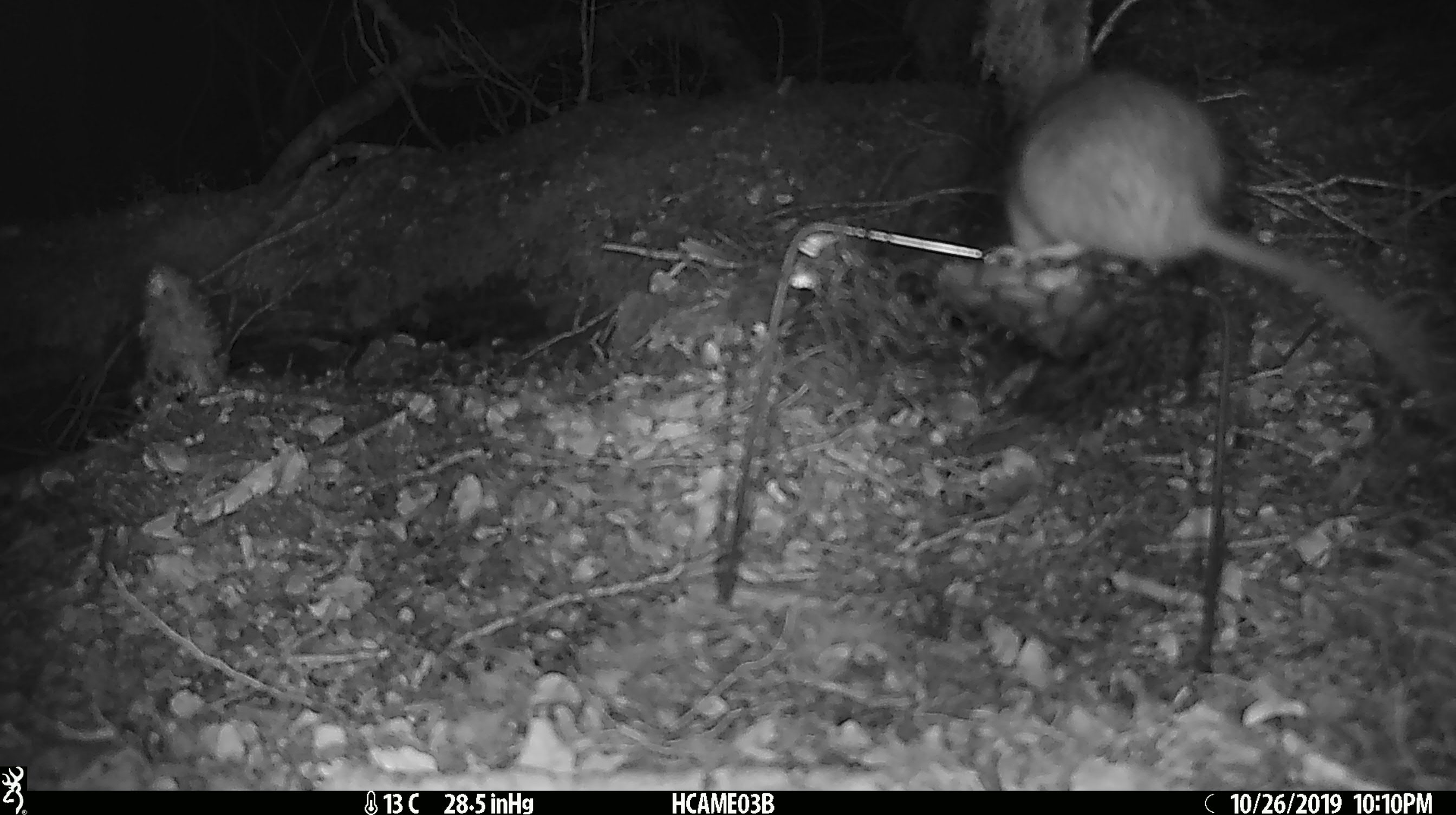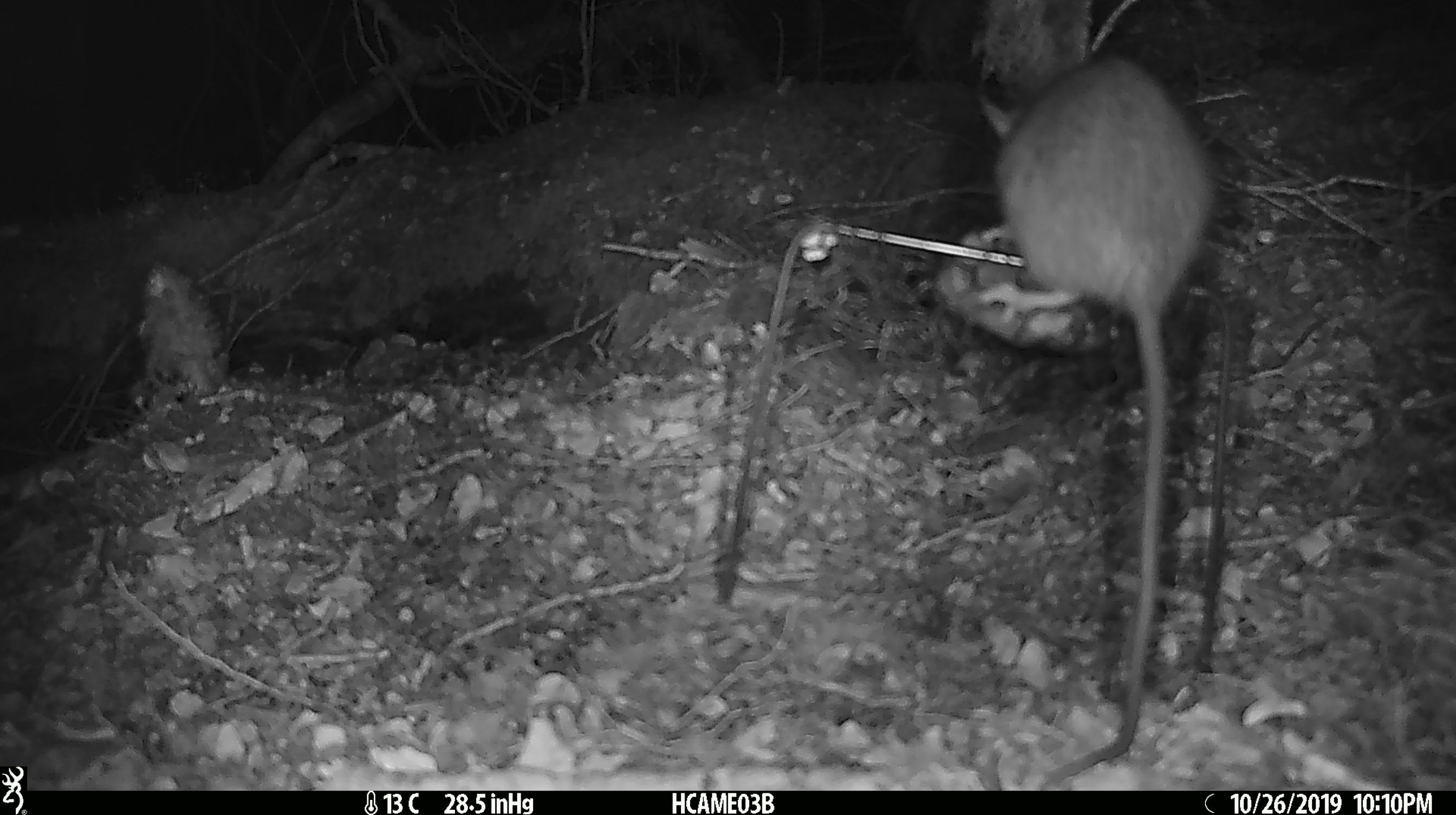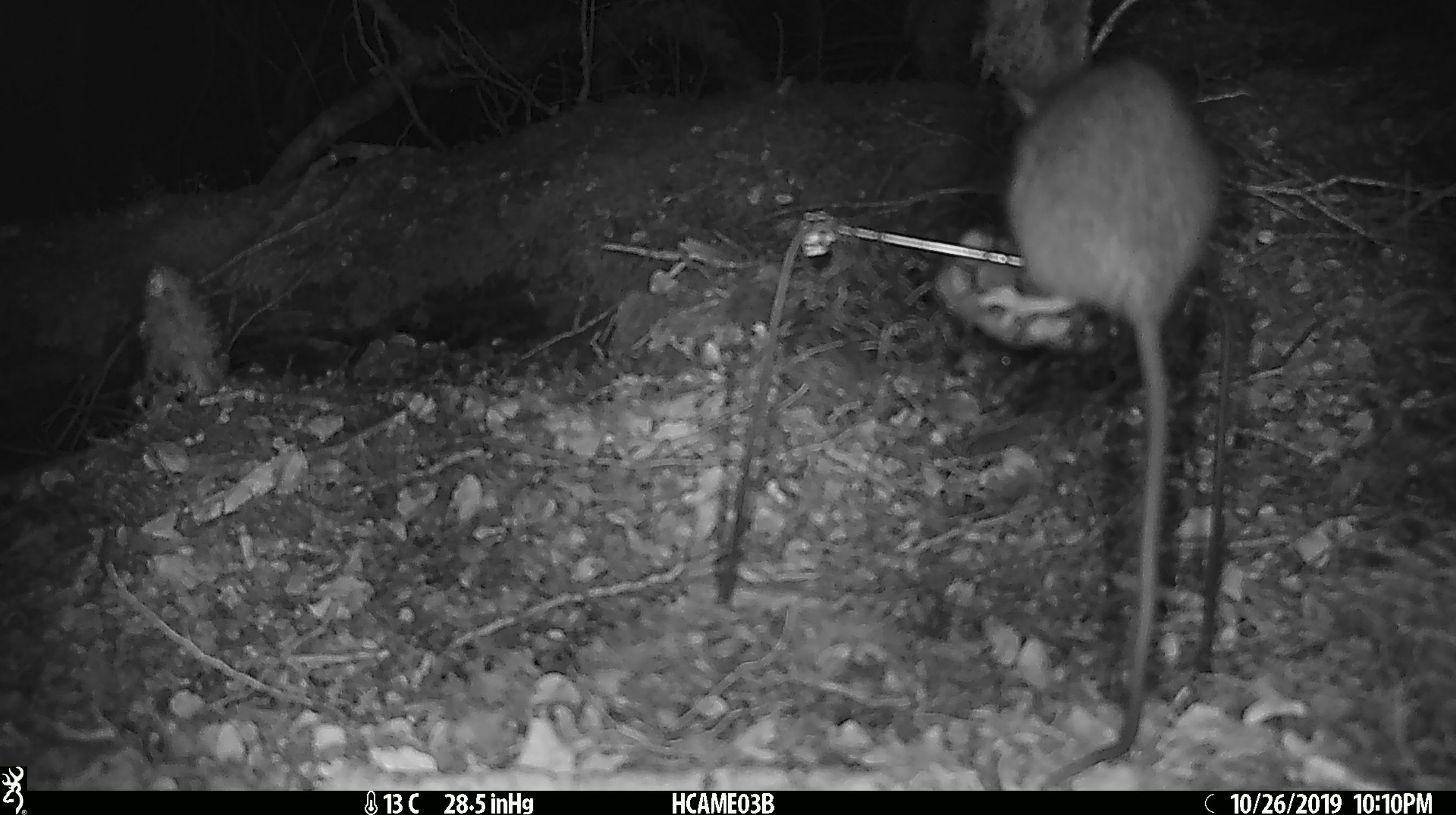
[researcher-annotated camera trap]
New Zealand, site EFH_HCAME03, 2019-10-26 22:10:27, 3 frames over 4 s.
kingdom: Animalia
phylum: Chordata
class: Mammalia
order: Rodentia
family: Muridae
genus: Rattus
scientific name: Rattus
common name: rat